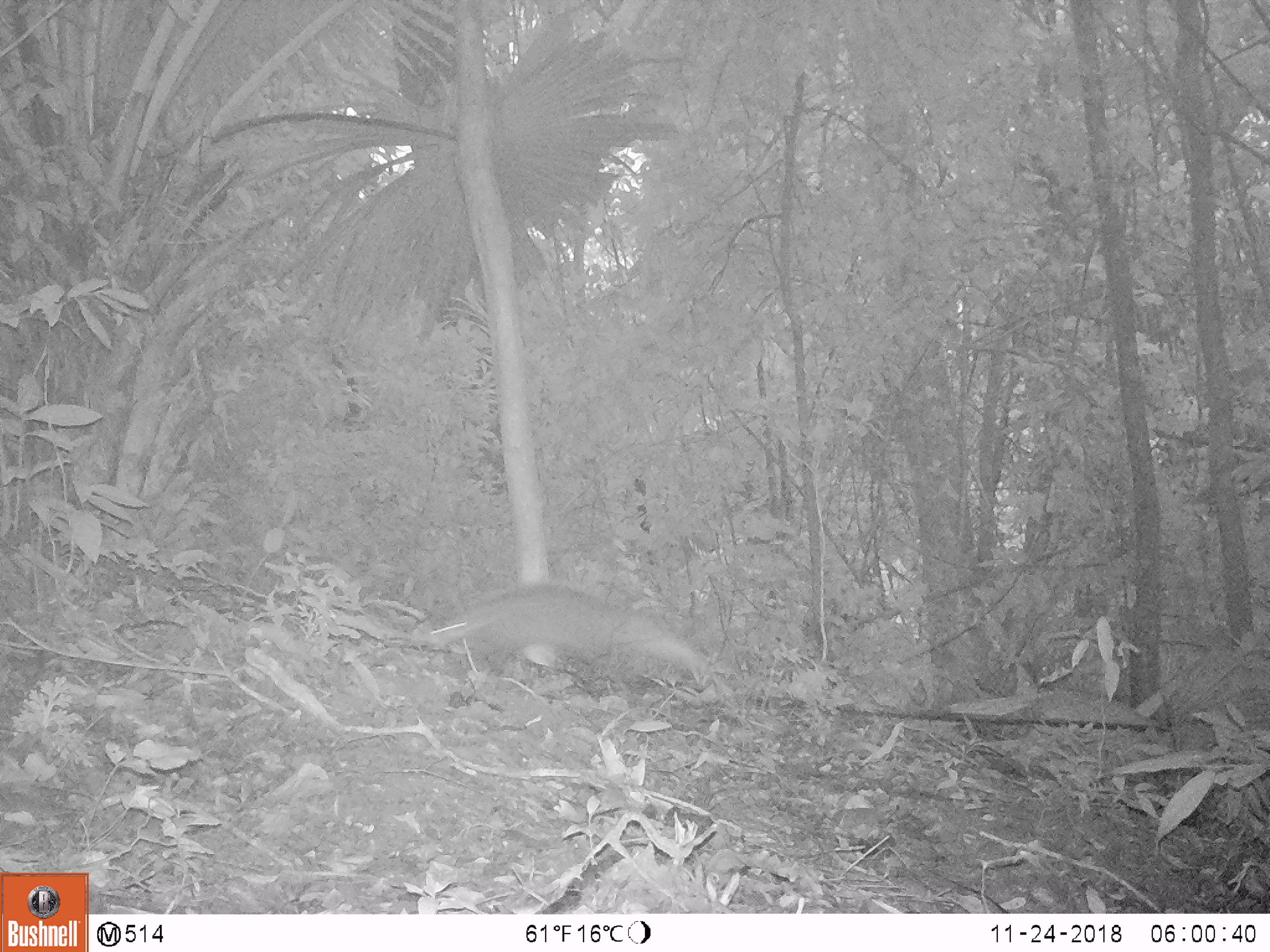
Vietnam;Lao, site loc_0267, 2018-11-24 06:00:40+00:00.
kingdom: Animalia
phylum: Chordata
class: Mammalia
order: Carnivora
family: Herpestidae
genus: Urva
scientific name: Urva urva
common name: crab-eating mongoose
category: crab eating mongoose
Crab eating mongoose (crab-eating mongoose) (Urva urva). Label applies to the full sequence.